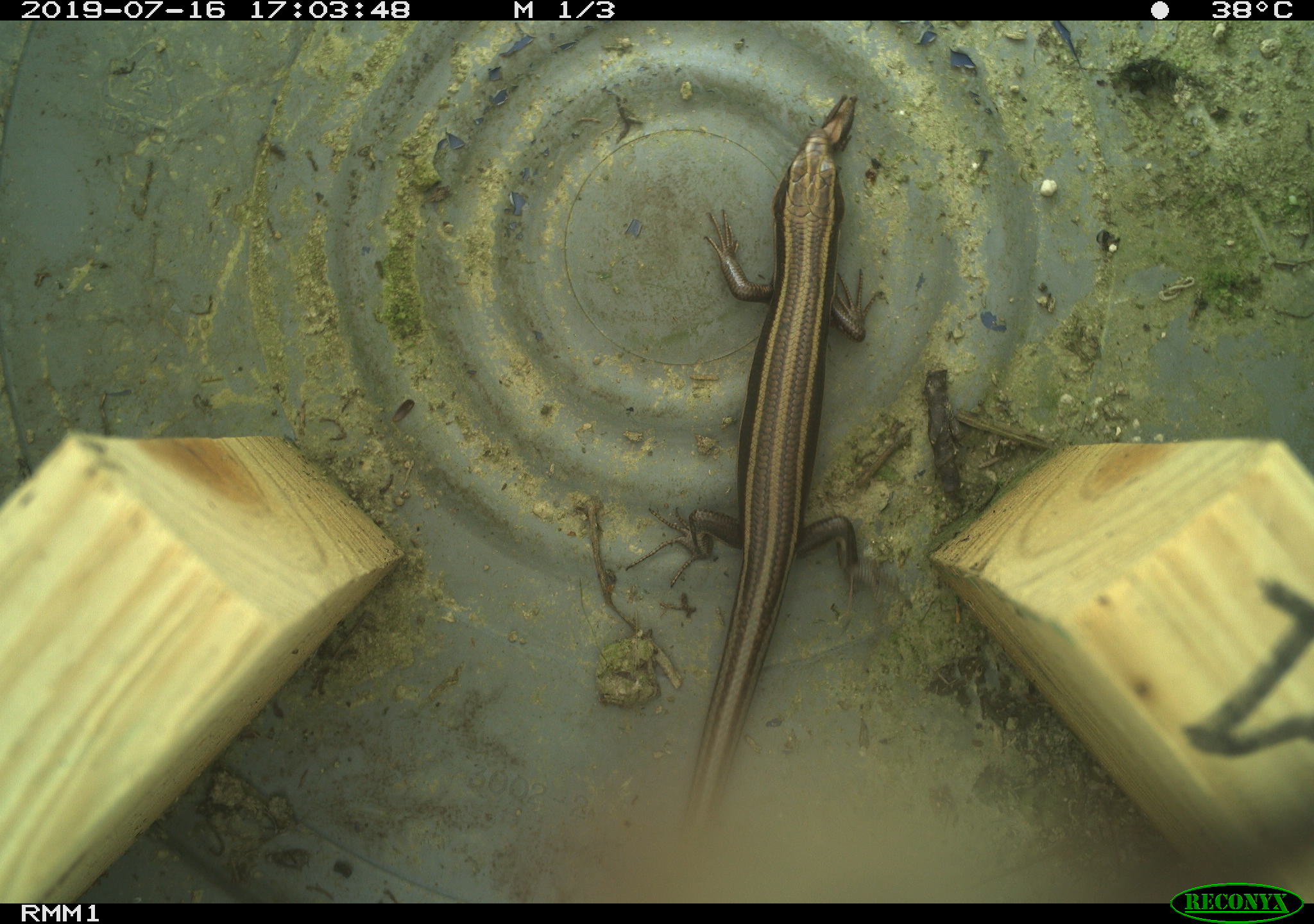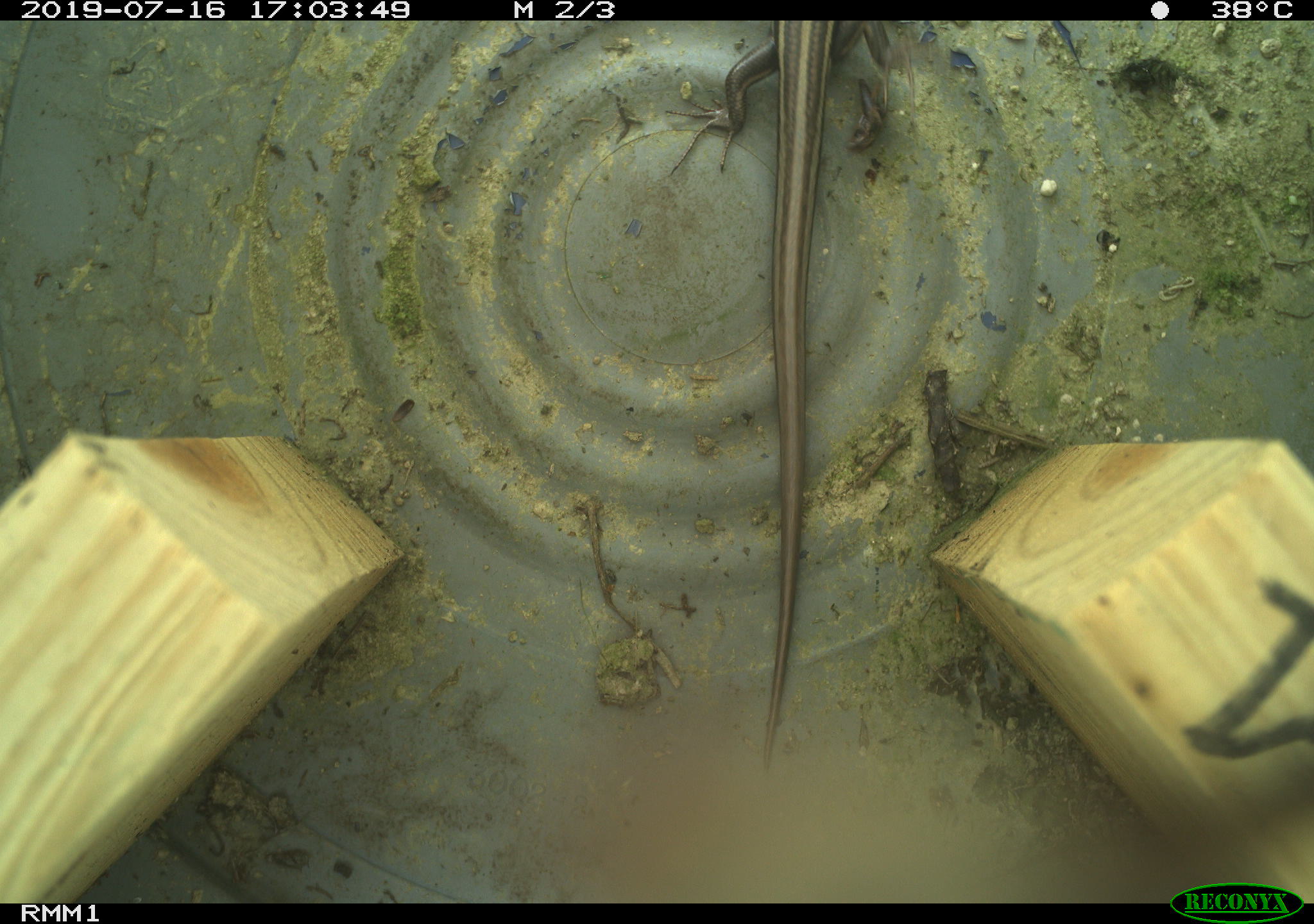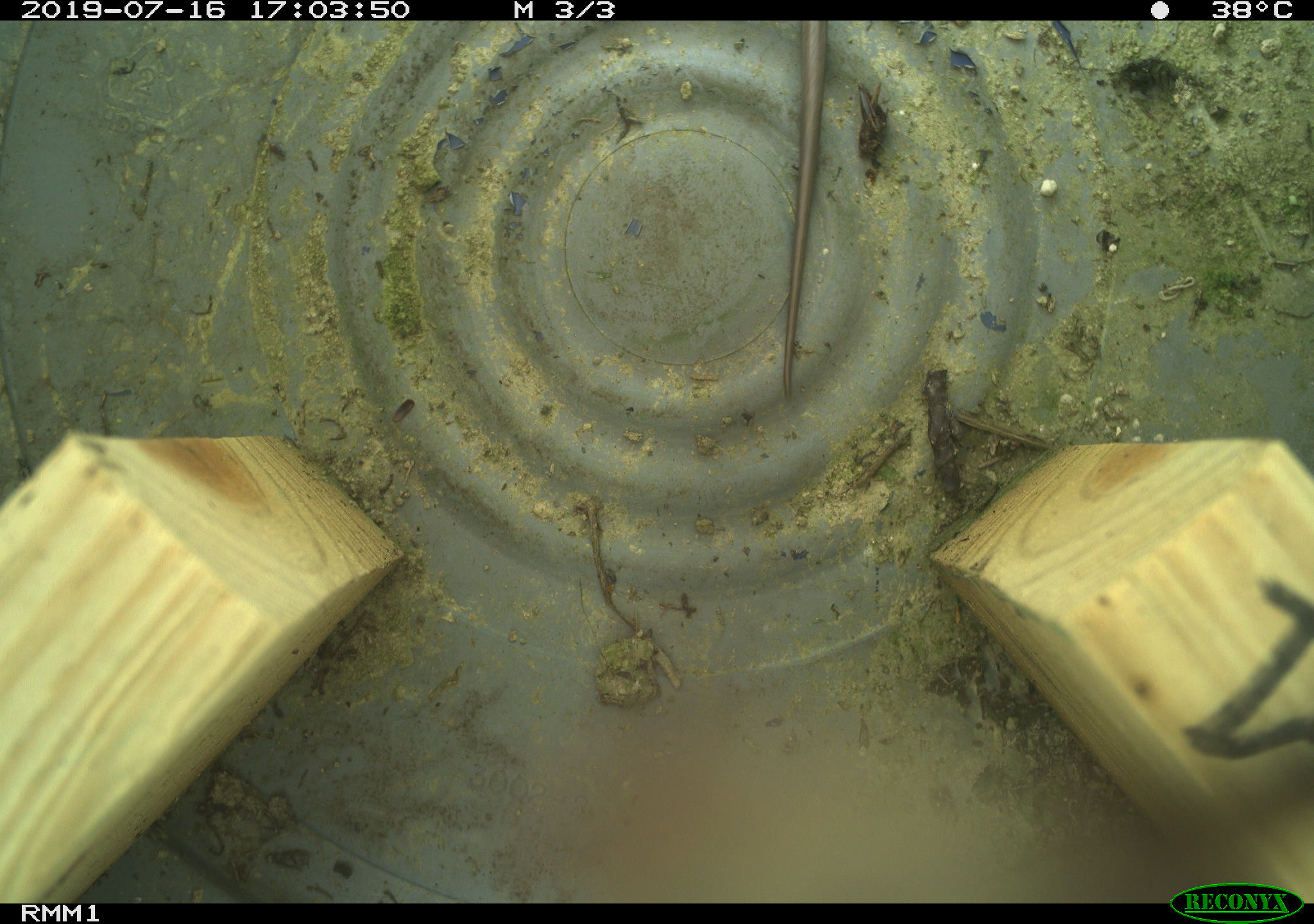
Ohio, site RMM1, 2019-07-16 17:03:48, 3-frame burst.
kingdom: Animalia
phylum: Chordata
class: Reptilia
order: Squamata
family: Scincidae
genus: Plestiodon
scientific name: Plestiodon fasciatus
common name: common five-lined skink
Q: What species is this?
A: Common five-lined skink (Plestiodon fasciatus).